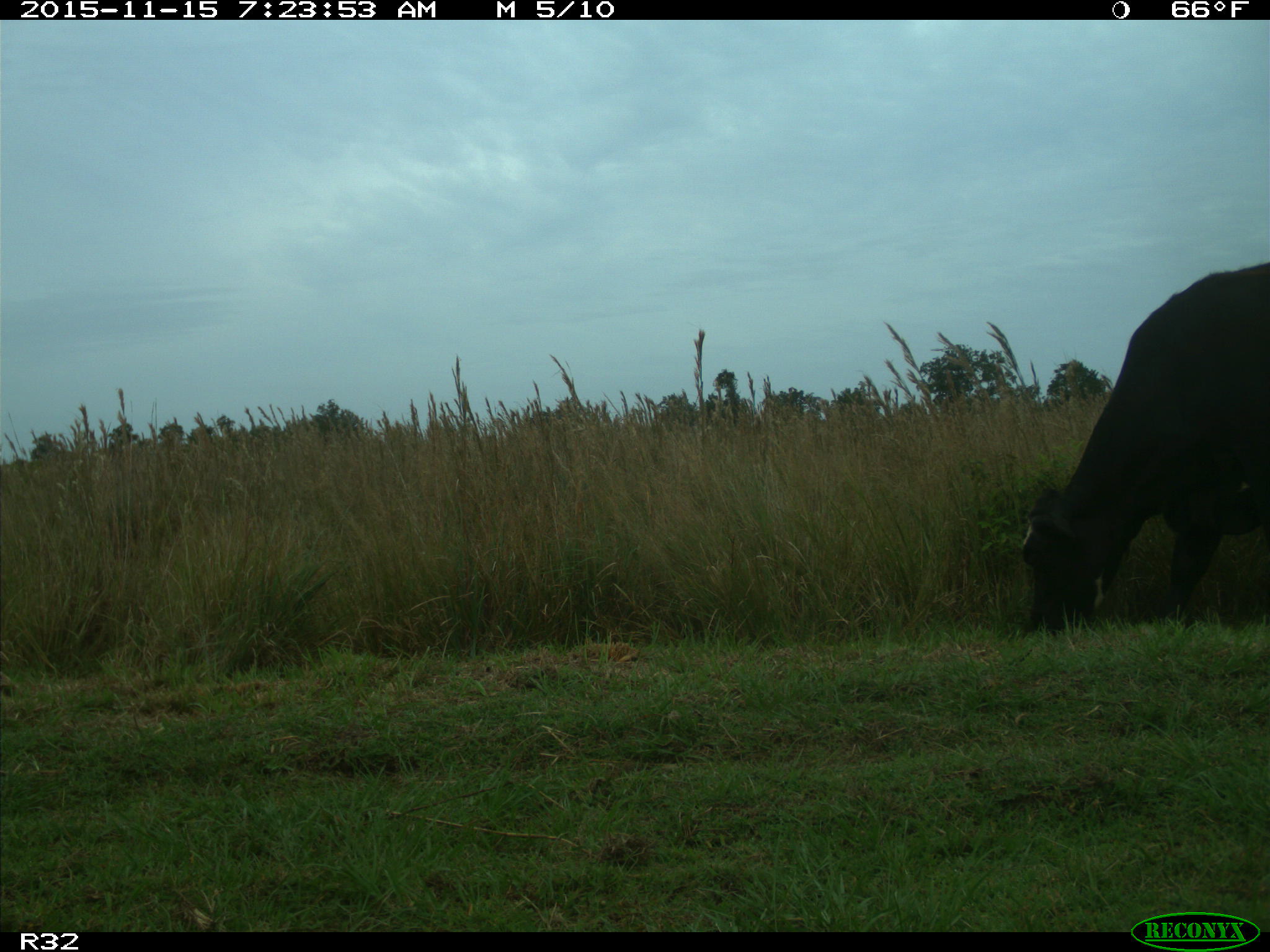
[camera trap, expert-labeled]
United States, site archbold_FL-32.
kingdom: Animalia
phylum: Chordata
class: Mammalia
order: Artiodactyla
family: Bovidae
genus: Bos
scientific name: Bos taurus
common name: domestic cow